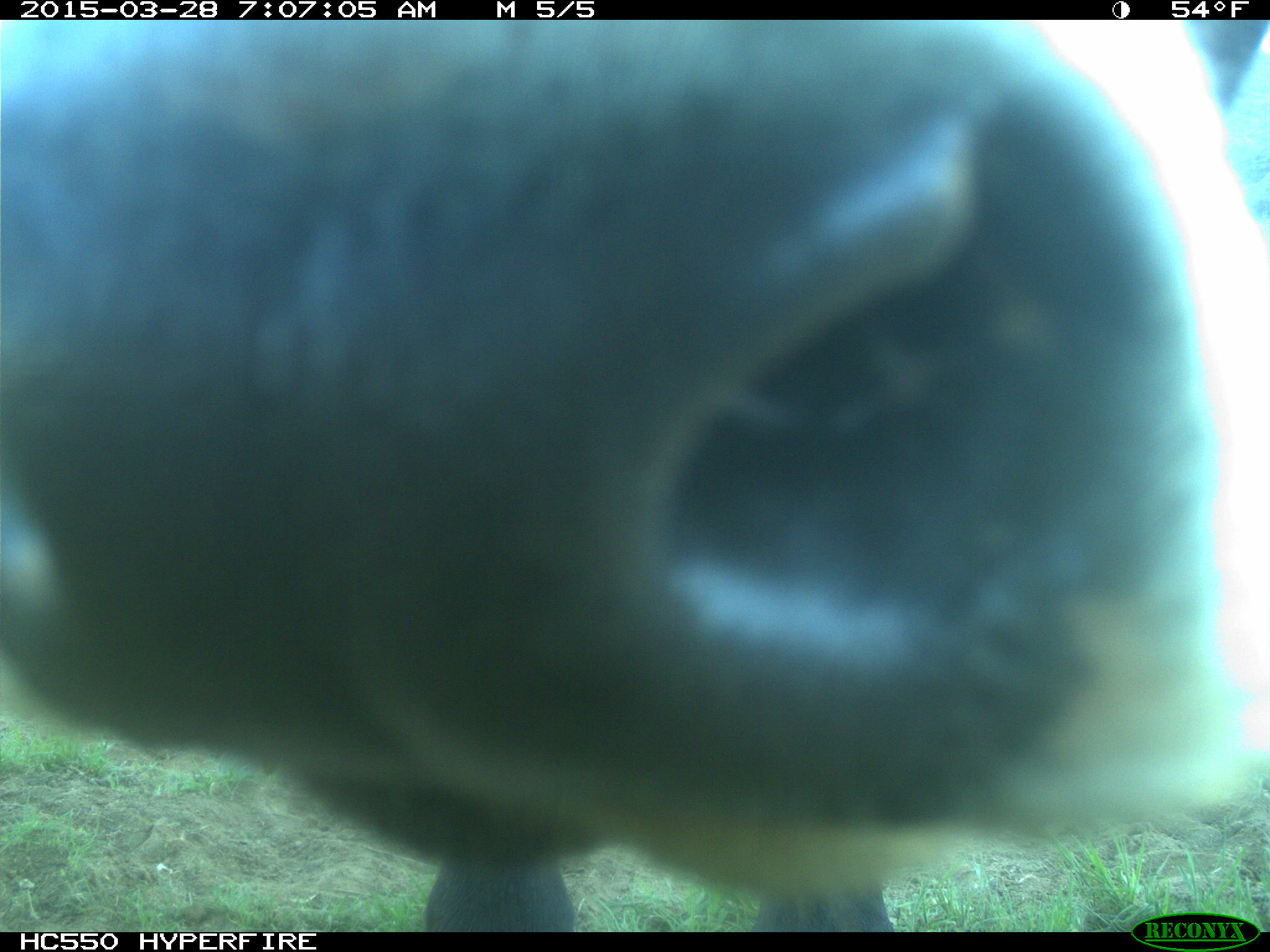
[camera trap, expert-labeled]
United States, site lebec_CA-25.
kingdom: Animalia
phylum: Chordata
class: Mammalia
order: Artiodactyla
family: Bovidae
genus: Bos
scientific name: Bos taurus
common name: domestic cow